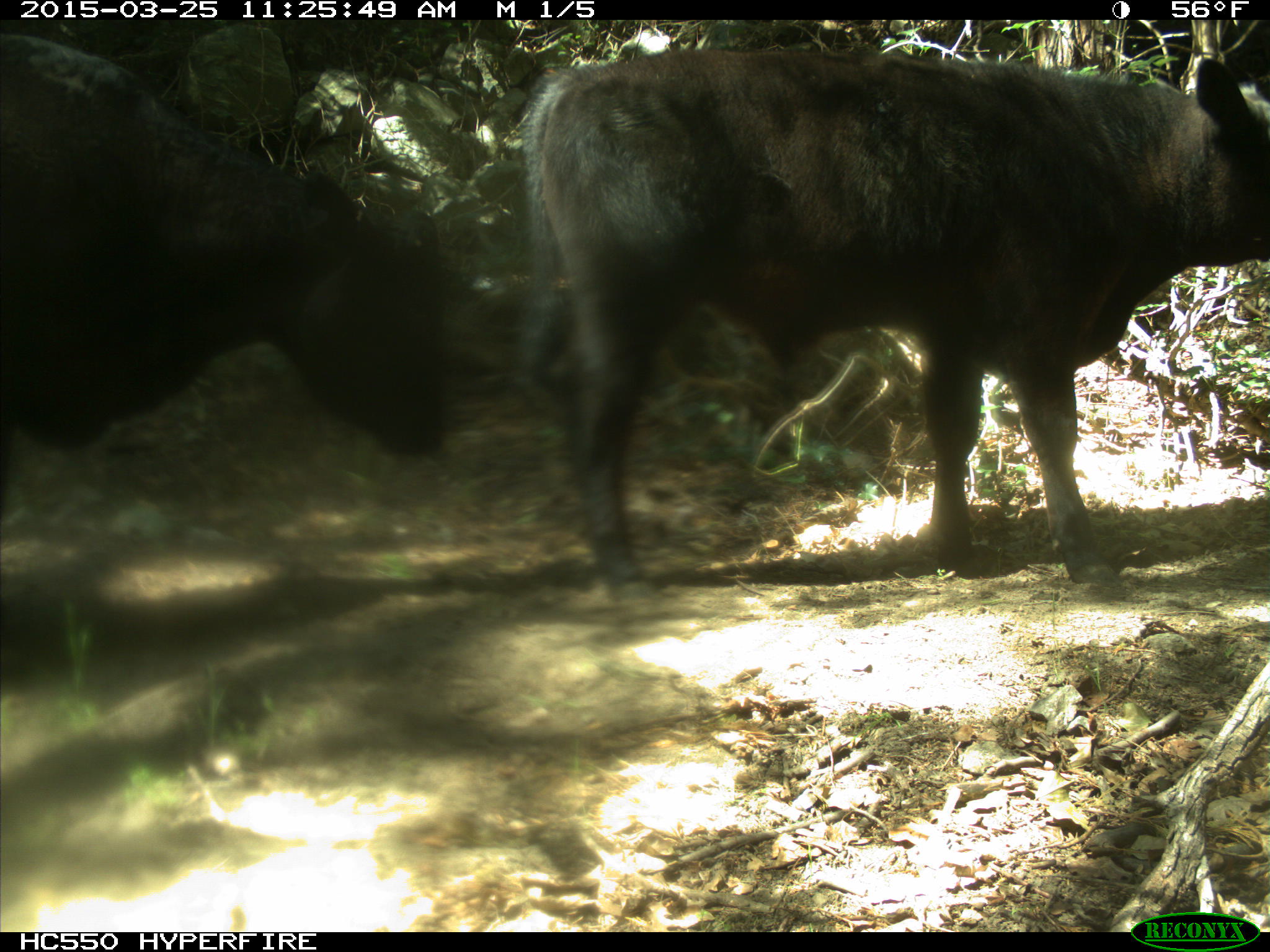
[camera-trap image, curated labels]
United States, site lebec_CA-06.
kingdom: Animalia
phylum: Chordata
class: Mammalia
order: Artiodactyla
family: Bovidae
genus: Bos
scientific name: Bos taurus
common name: domestic cow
Bos taurus (domestic cow).